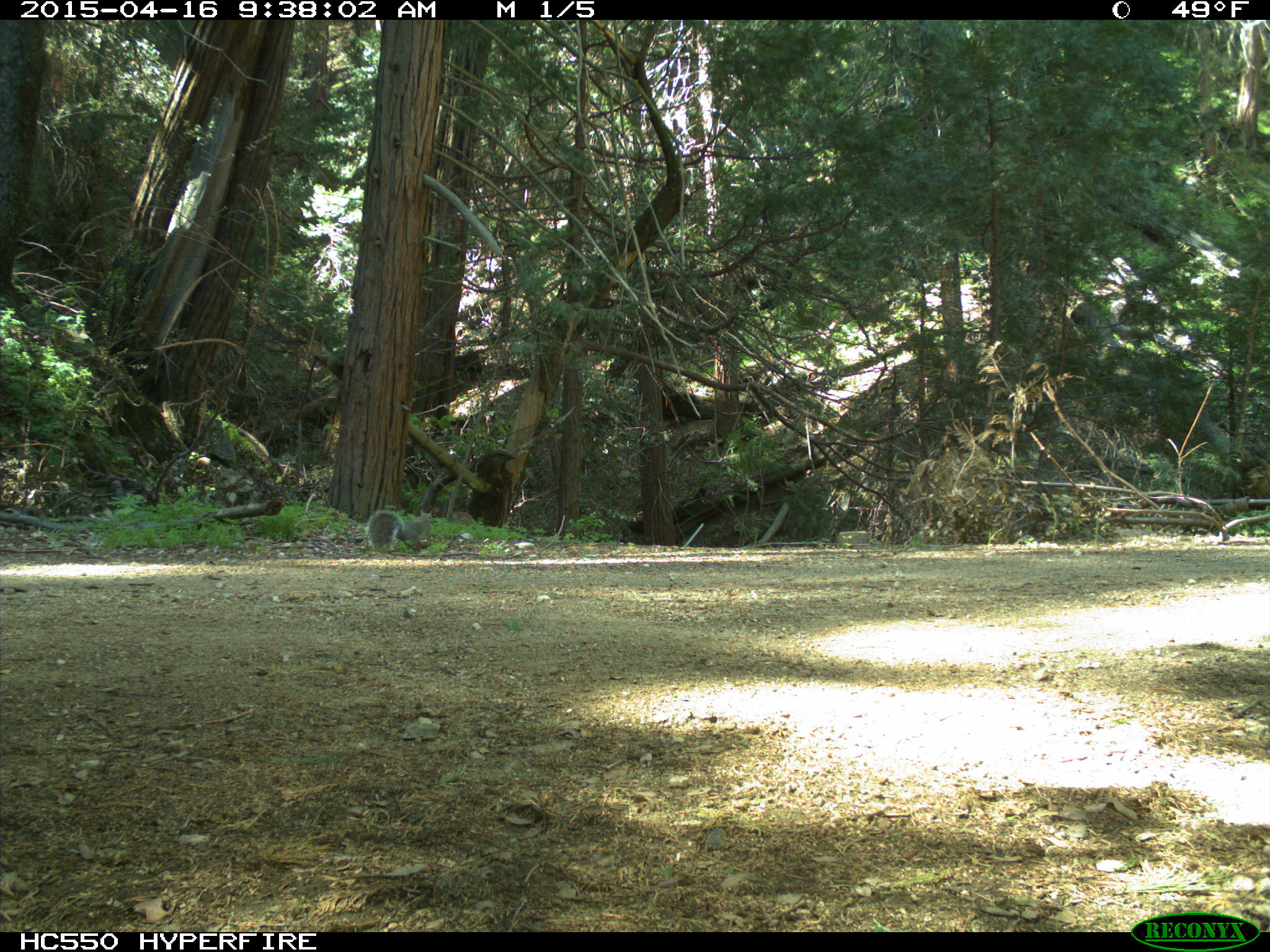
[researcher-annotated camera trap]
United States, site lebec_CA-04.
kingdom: Animalia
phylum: Chordata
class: Mammalia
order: Rodentia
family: Sciuridae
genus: Sciurus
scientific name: Sciurus carolinensis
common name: eastern gray squirrel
Sciurus carolinensis (eastern gray squirrel).